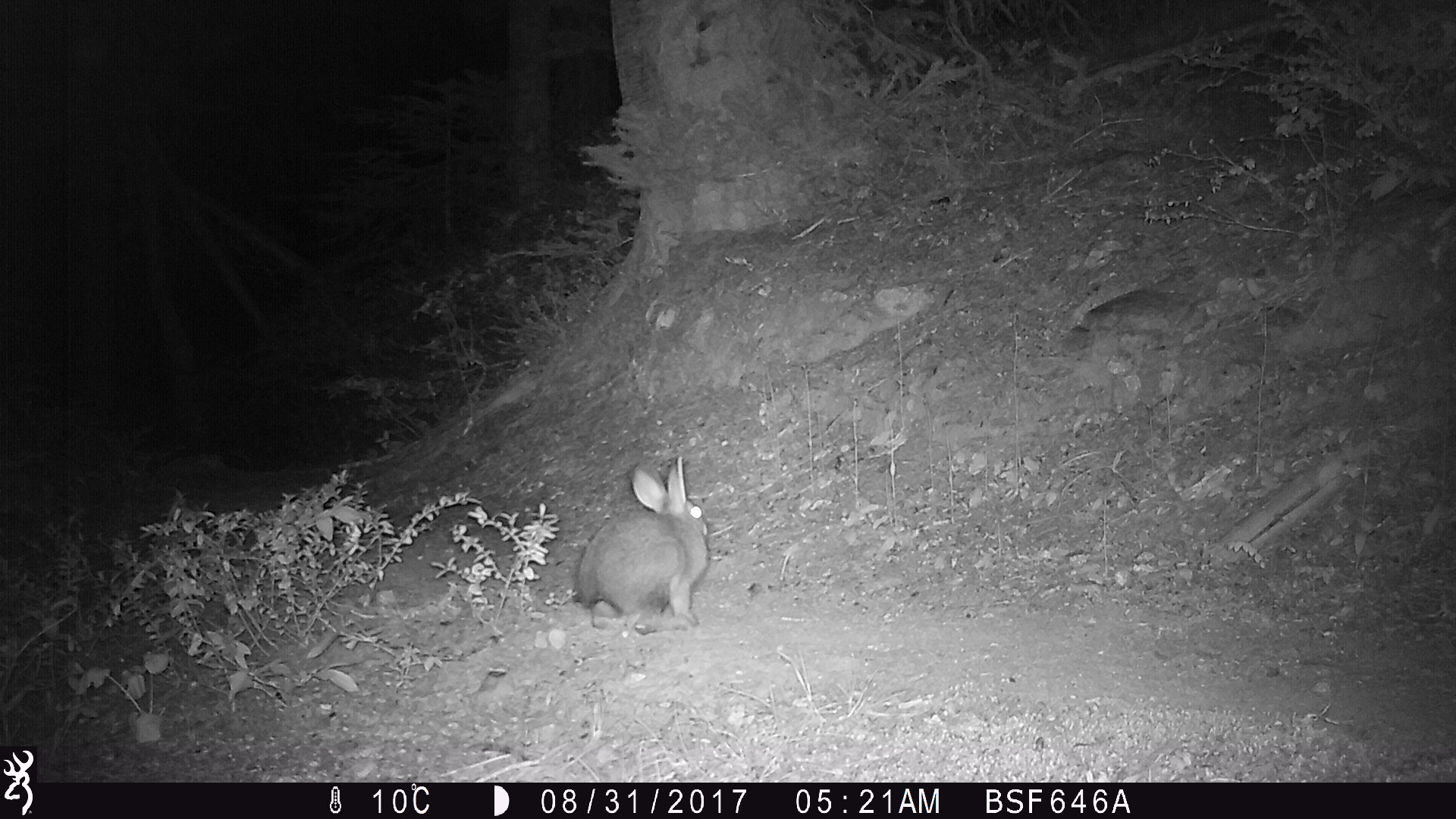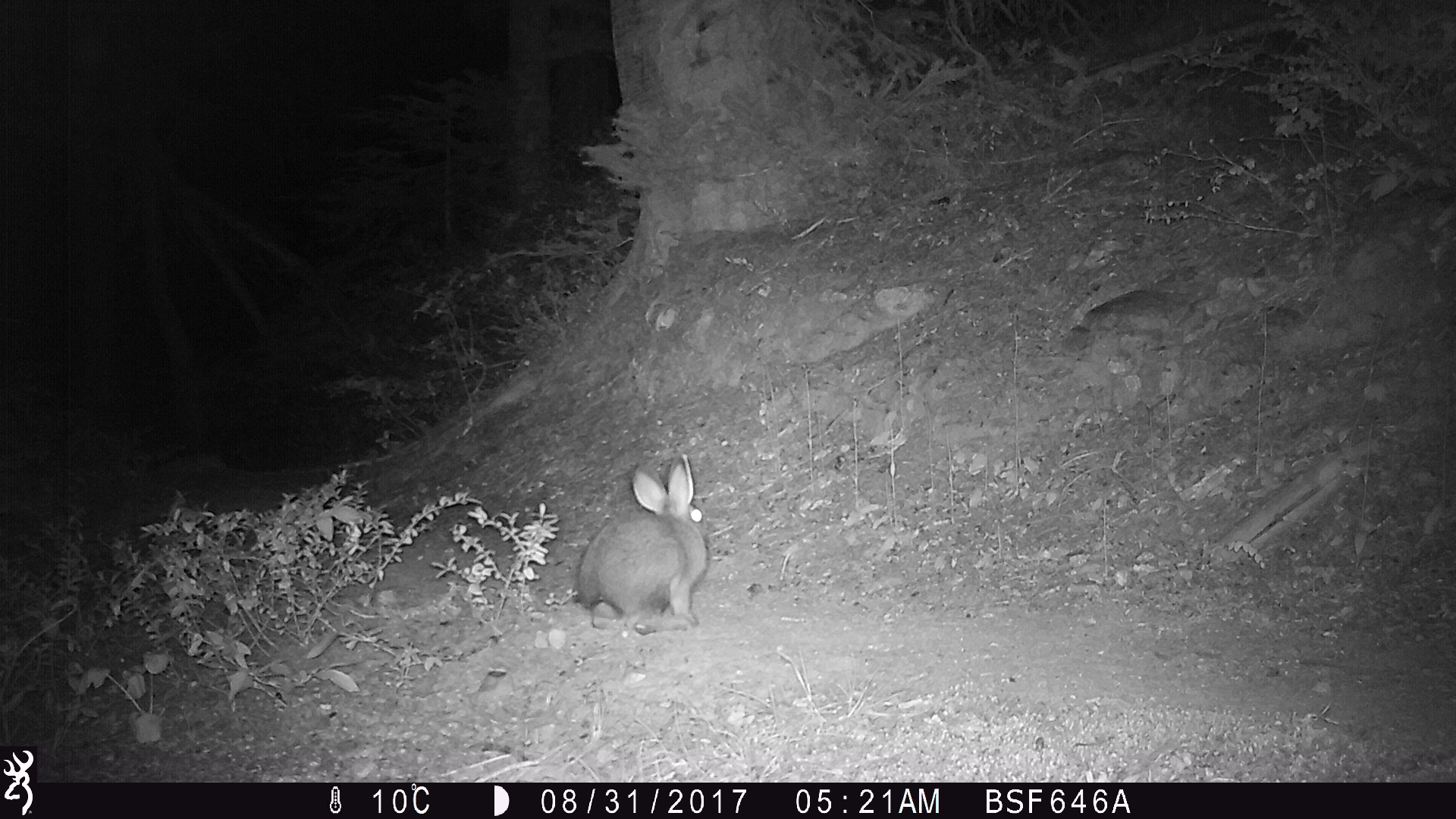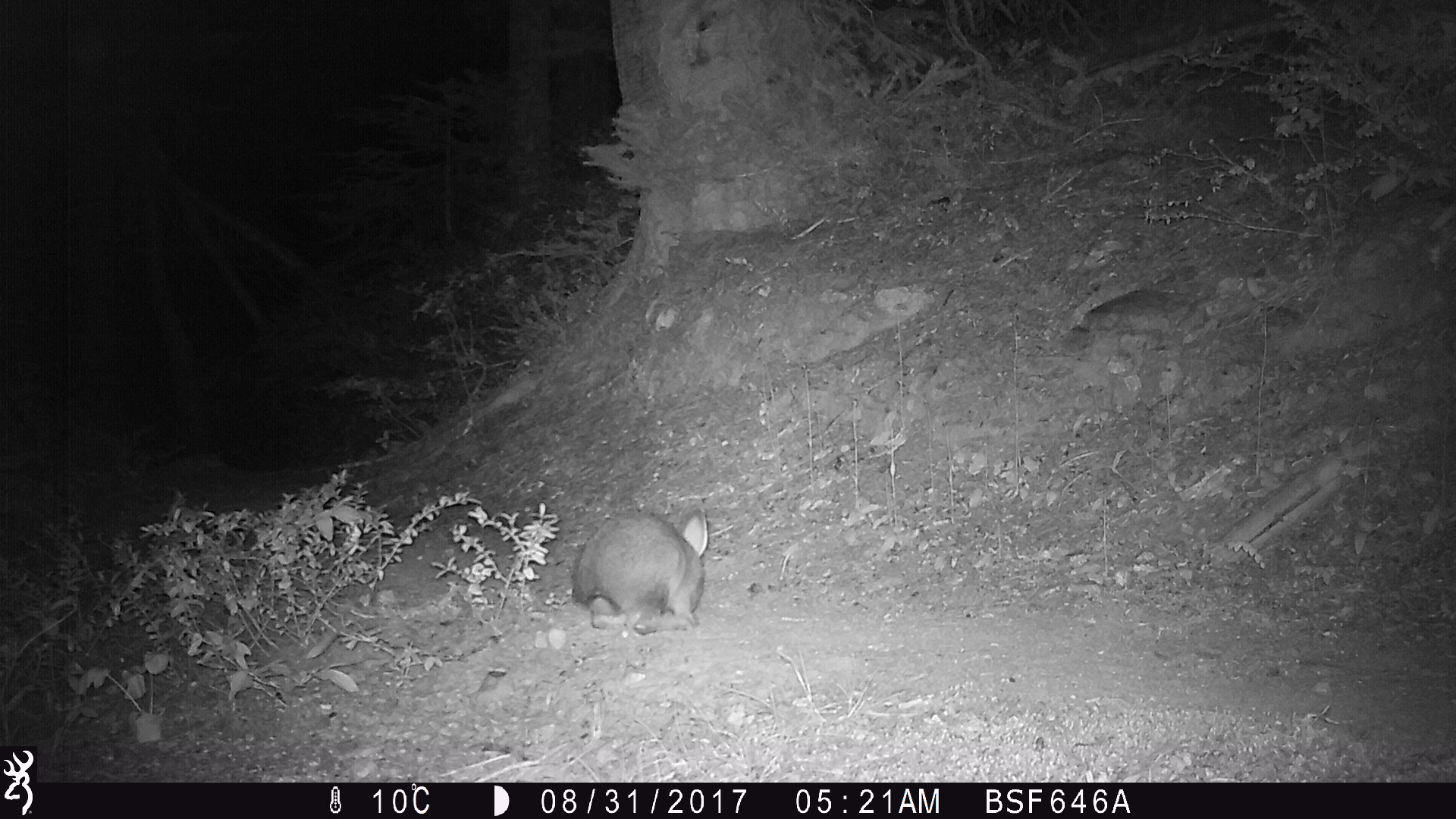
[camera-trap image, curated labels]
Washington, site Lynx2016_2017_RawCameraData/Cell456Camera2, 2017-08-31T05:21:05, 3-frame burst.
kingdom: Animalia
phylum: Chordata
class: Mammalia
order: Lagomorpha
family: Leporidae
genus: Lepus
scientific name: Lepus americanus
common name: snowshoe hare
Lepus americanus (snowshoe hare). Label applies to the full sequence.